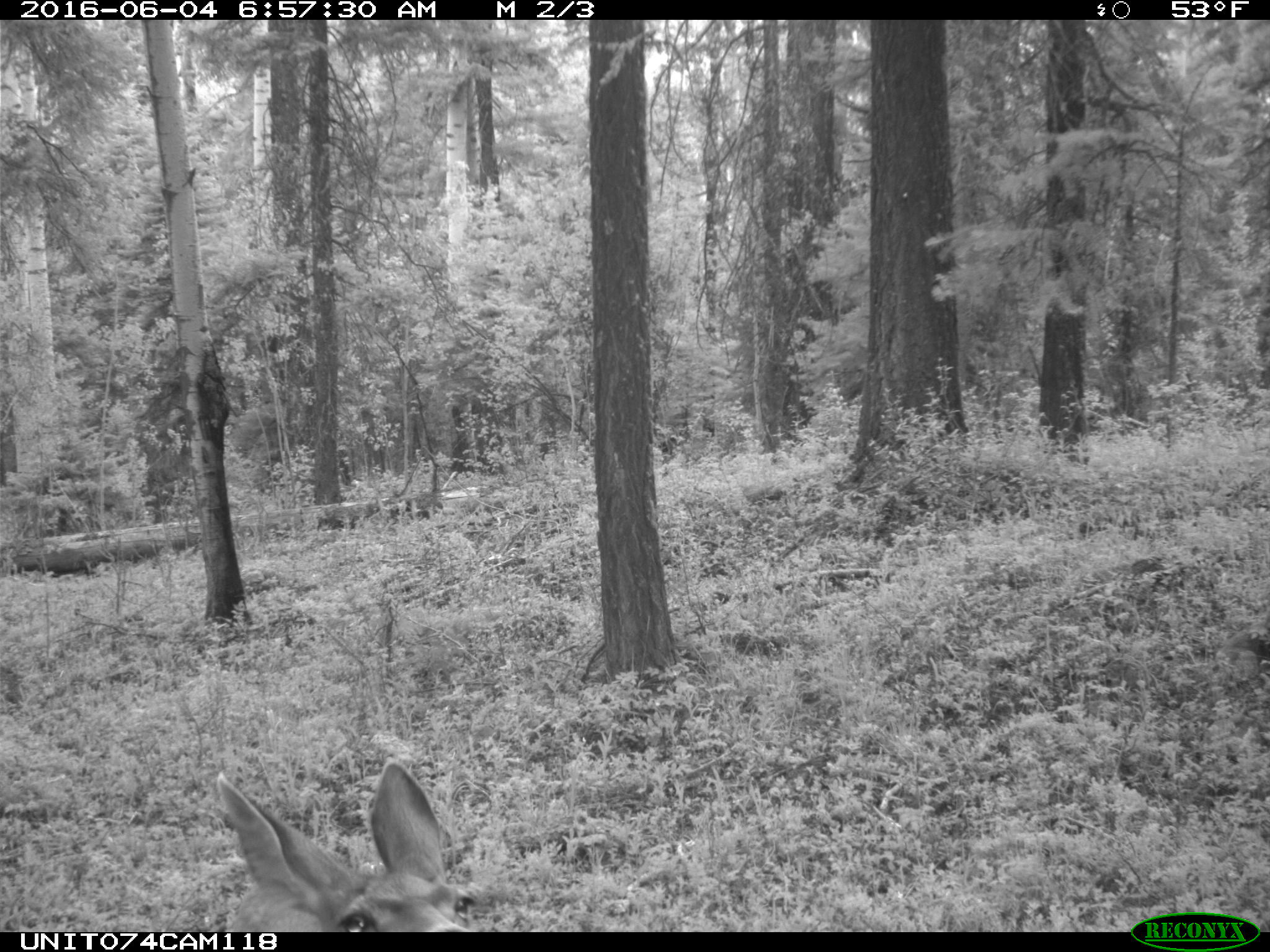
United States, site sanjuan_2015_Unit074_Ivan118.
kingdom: Animalia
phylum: Chordata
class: Mammalia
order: Artiodactyla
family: Cervidae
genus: Odocoileus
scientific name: Odocoileus hemionus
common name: mule deer